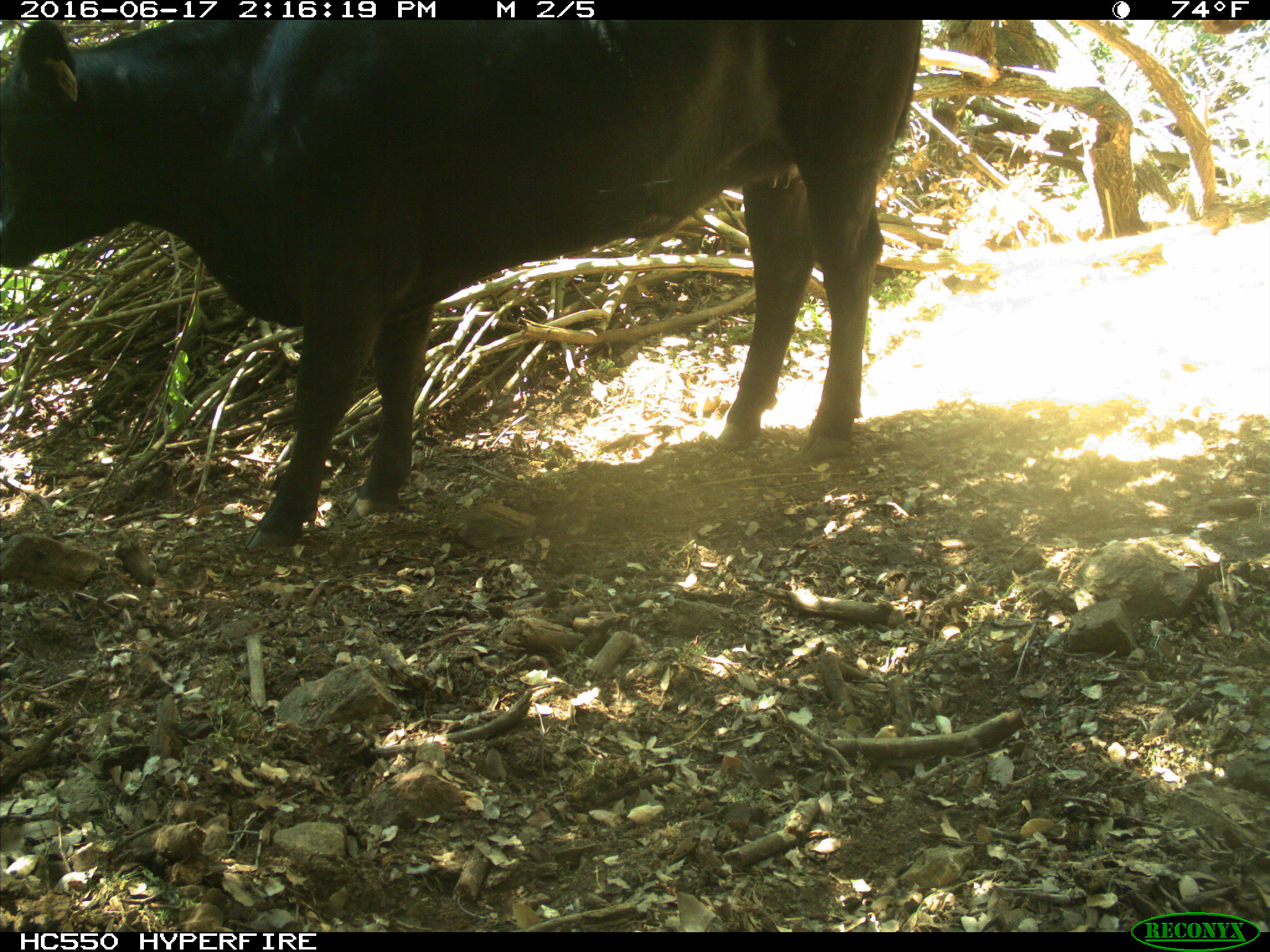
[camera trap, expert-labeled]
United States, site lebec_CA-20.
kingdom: Animalia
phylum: Chordata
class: Mammalia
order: Artiodactyla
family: Bovidae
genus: Bos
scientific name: Bos taurus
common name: domestic cow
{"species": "Bos taurus (domestic cow)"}